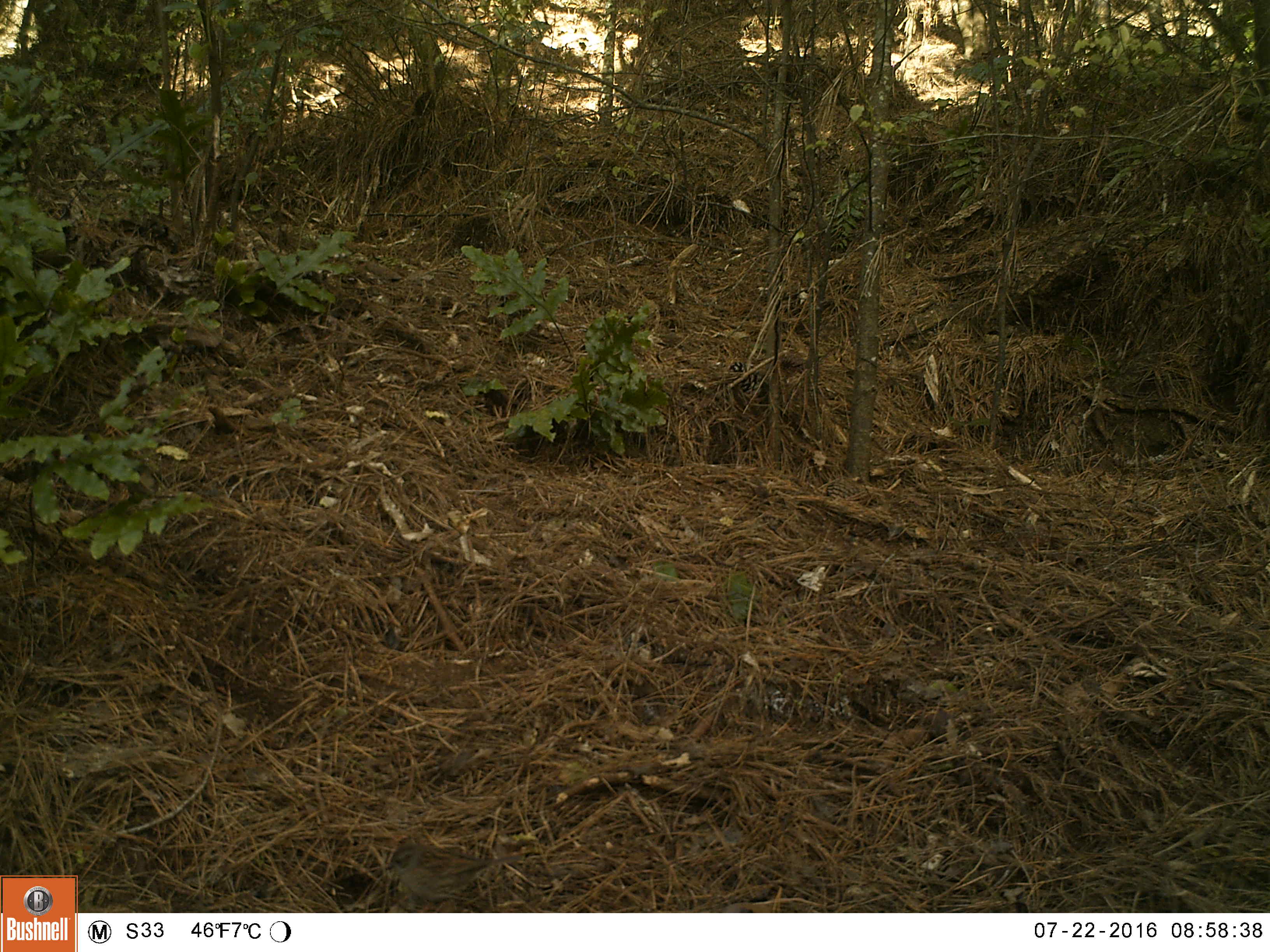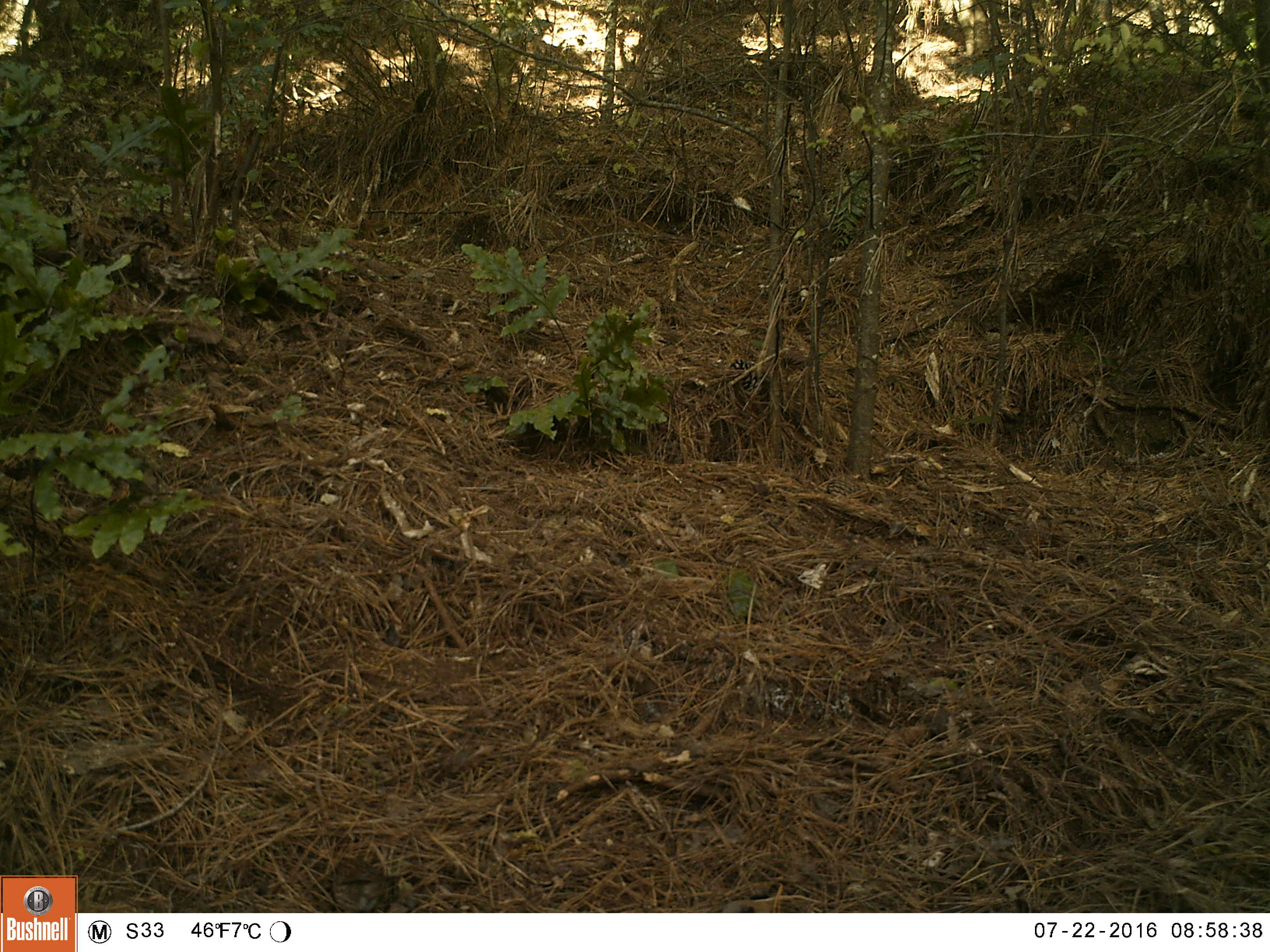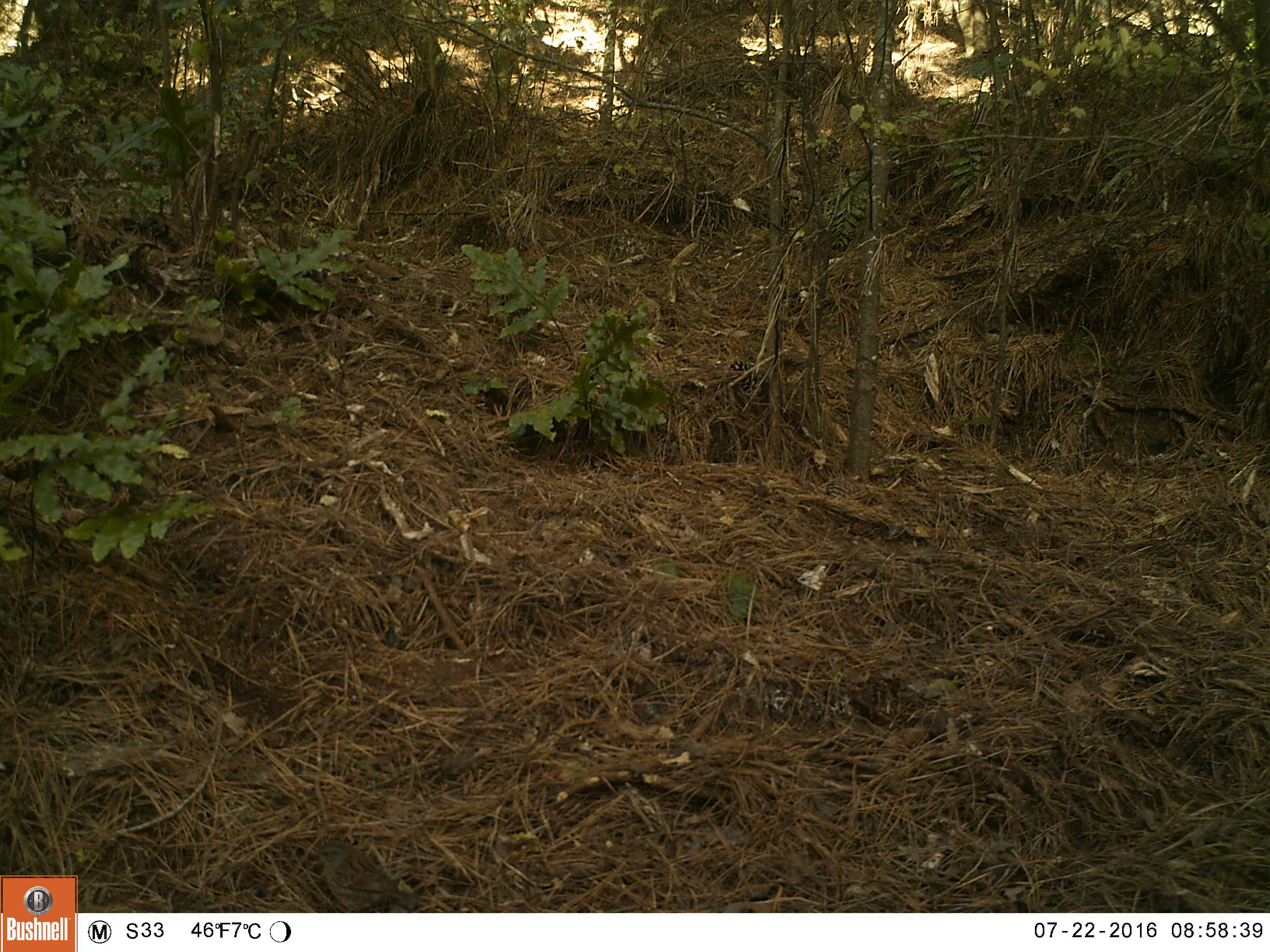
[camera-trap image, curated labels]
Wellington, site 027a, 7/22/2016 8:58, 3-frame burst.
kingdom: Animalia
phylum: Chordata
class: Aves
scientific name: Aves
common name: bird